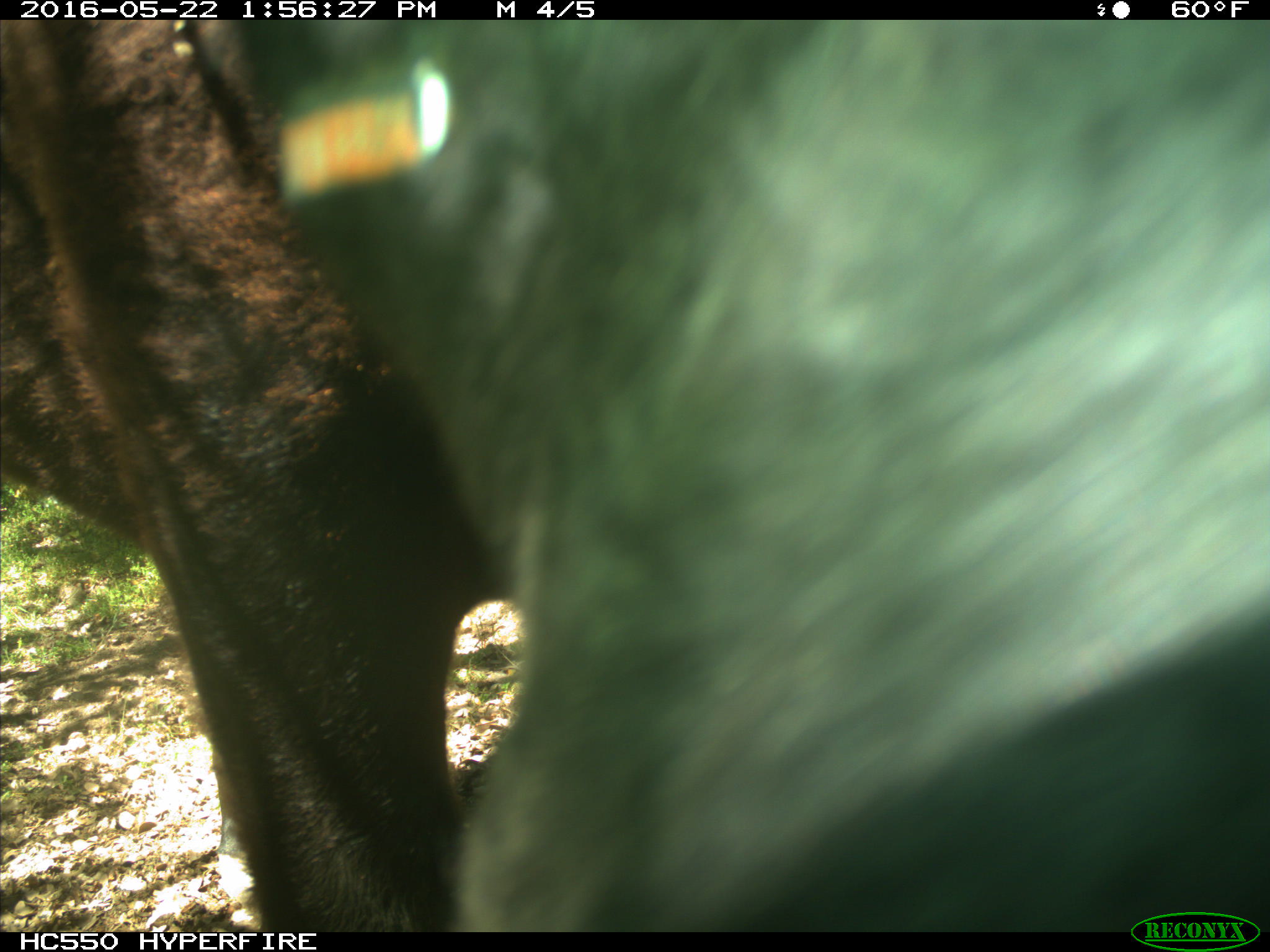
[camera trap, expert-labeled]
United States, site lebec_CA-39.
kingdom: Animalia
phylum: Chordata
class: Mammalia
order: Artiodactyla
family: Bovidae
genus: Bos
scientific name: Bos taurus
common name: domestic cow